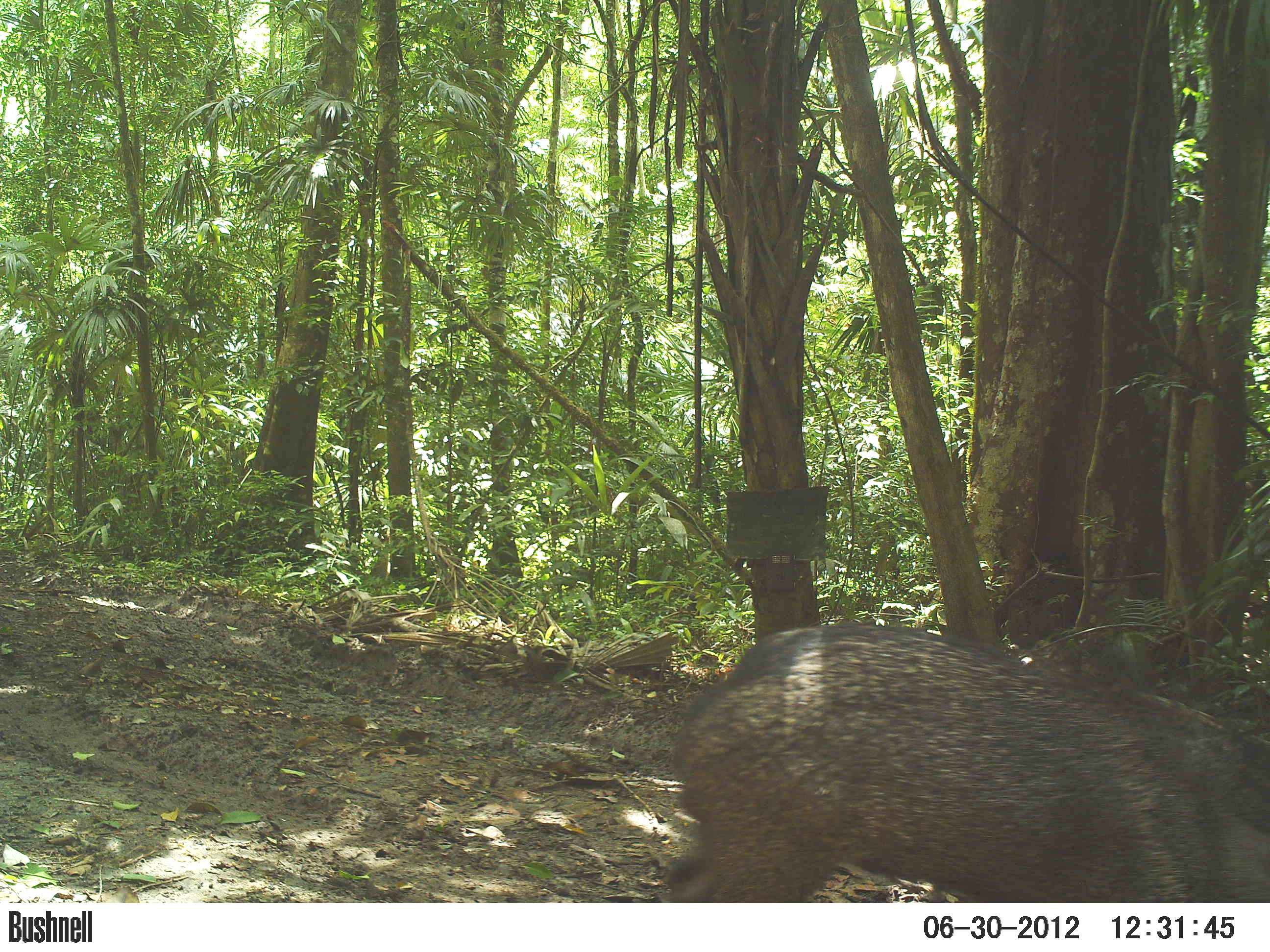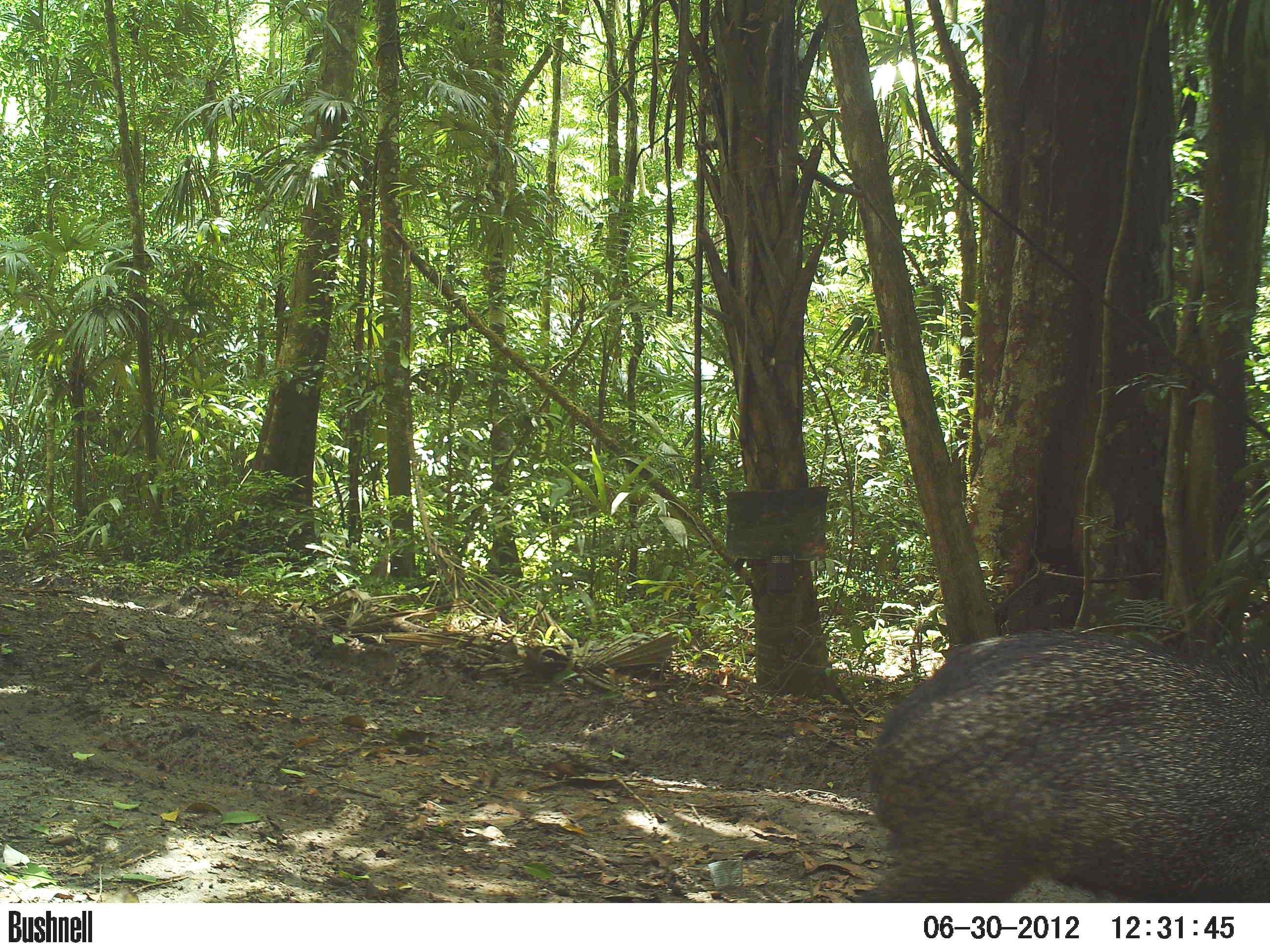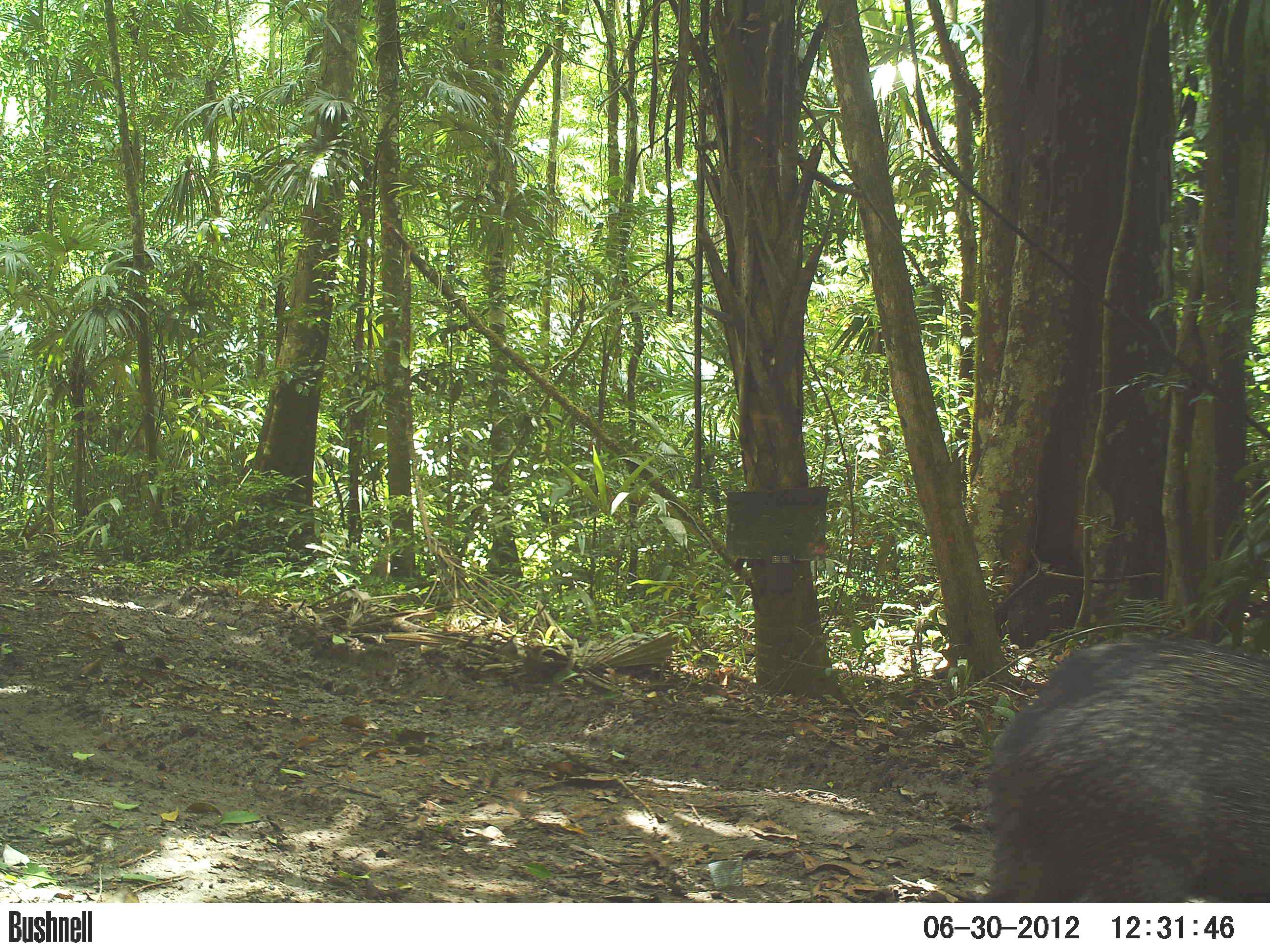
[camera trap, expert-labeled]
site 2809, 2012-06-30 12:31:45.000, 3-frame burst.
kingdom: Animalia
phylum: Chordata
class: Mammalia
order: Artiodactyla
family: Tayassuidae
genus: Pecari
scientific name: Pecari tajacu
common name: collared peccary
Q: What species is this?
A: Pecari tajacu (collared peccary).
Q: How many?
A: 14.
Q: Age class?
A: Adult.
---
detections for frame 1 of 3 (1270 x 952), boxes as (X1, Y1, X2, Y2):
pecari tajacu: (656, 617, 1270, 901)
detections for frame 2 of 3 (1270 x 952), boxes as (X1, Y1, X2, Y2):
pecari tajacu: (859, 624, 1270, 901)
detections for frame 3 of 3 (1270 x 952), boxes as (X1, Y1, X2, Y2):
pecari tajacu: (978, 638, 1270, 903)